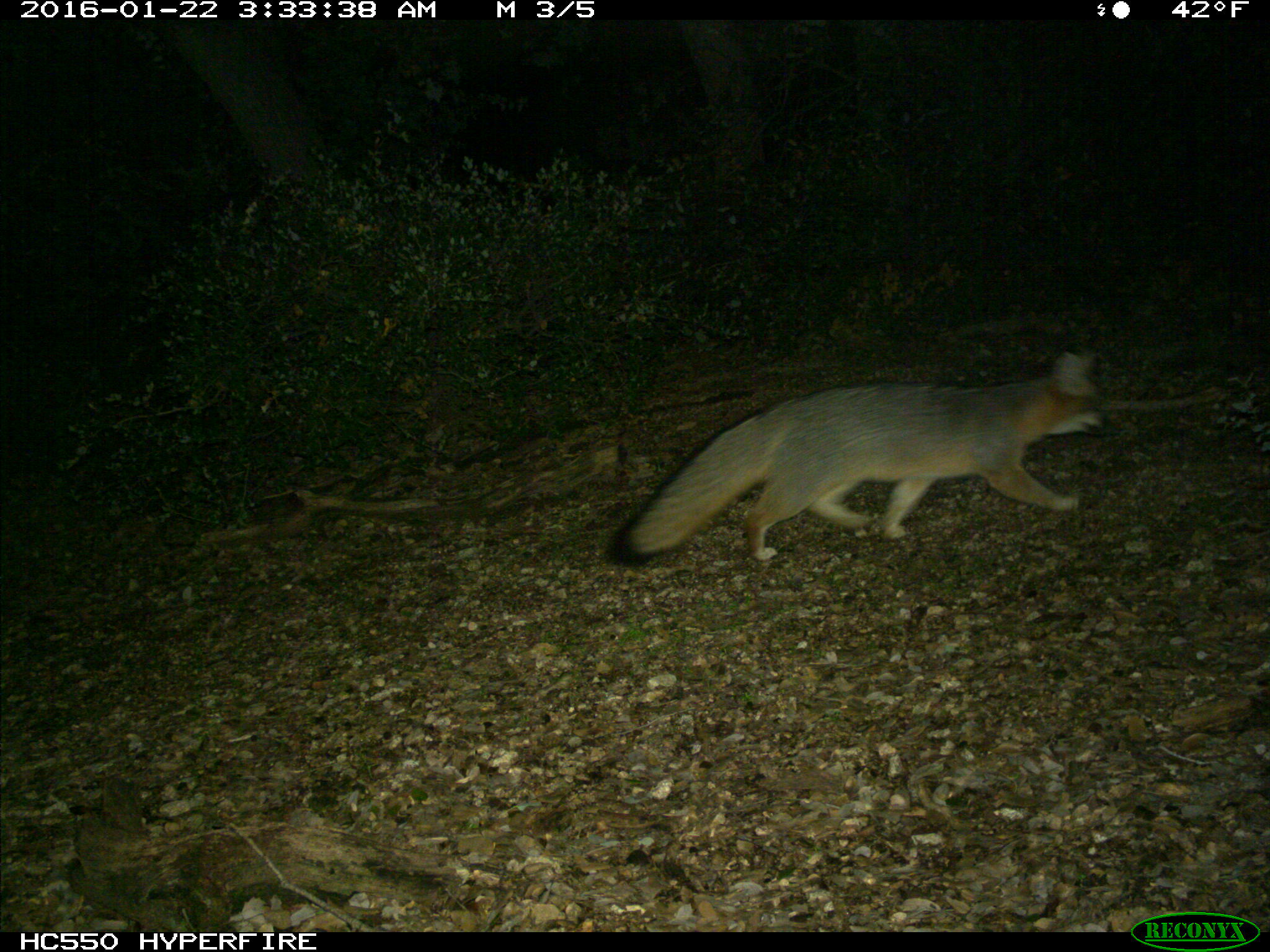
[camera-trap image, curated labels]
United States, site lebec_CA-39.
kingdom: Animalia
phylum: Chordata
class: Mammalia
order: Carnivora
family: Canidae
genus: Urocyon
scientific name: Urocyon cinereoargenteus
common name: gray fox